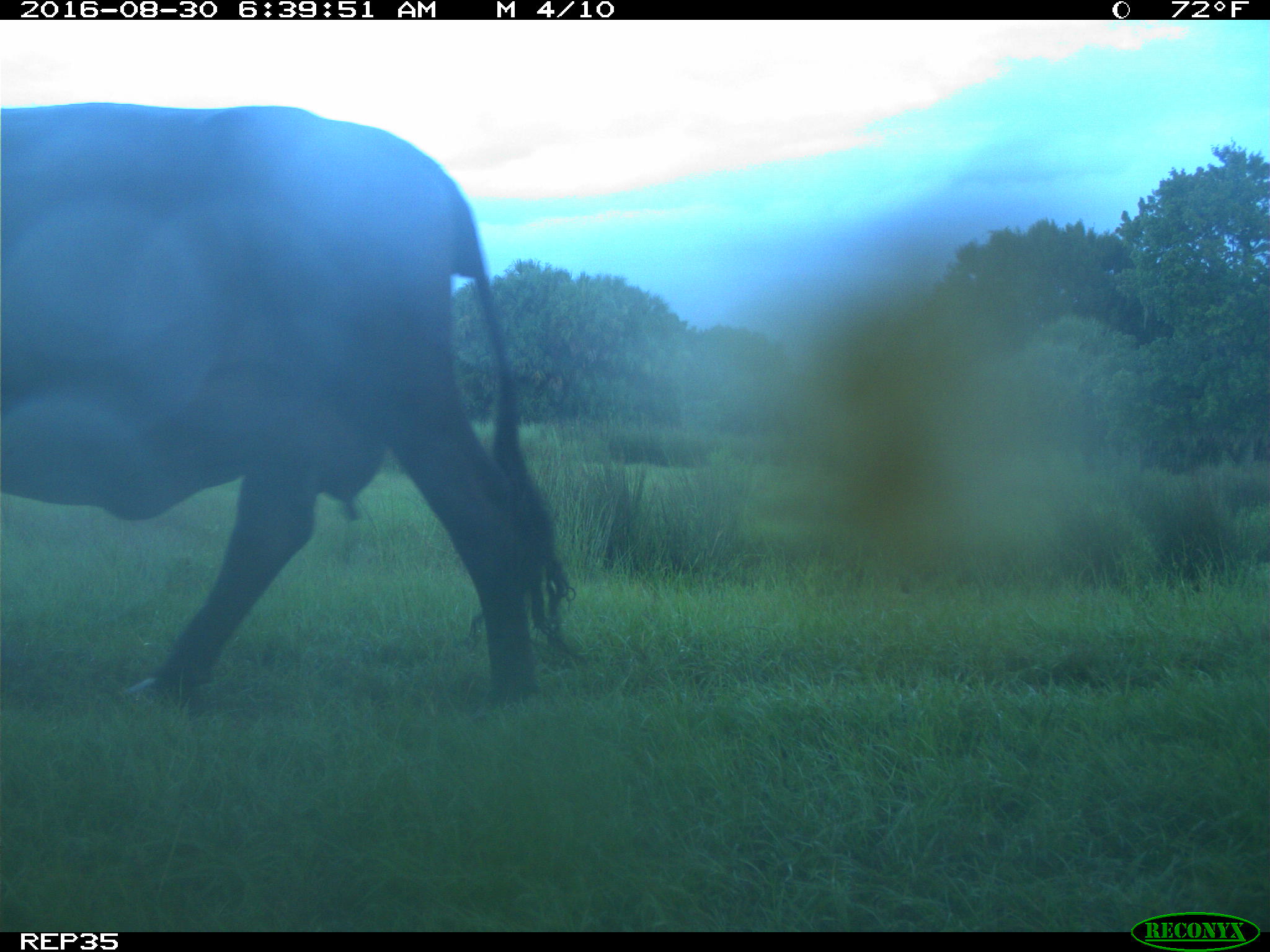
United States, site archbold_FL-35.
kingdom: Animalia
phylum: Chordata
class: Mammalia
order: Artiodactyla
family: Bovidae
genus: Bos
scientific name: Bos taurus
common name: domestic cow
Bos taurus (domestic cow).